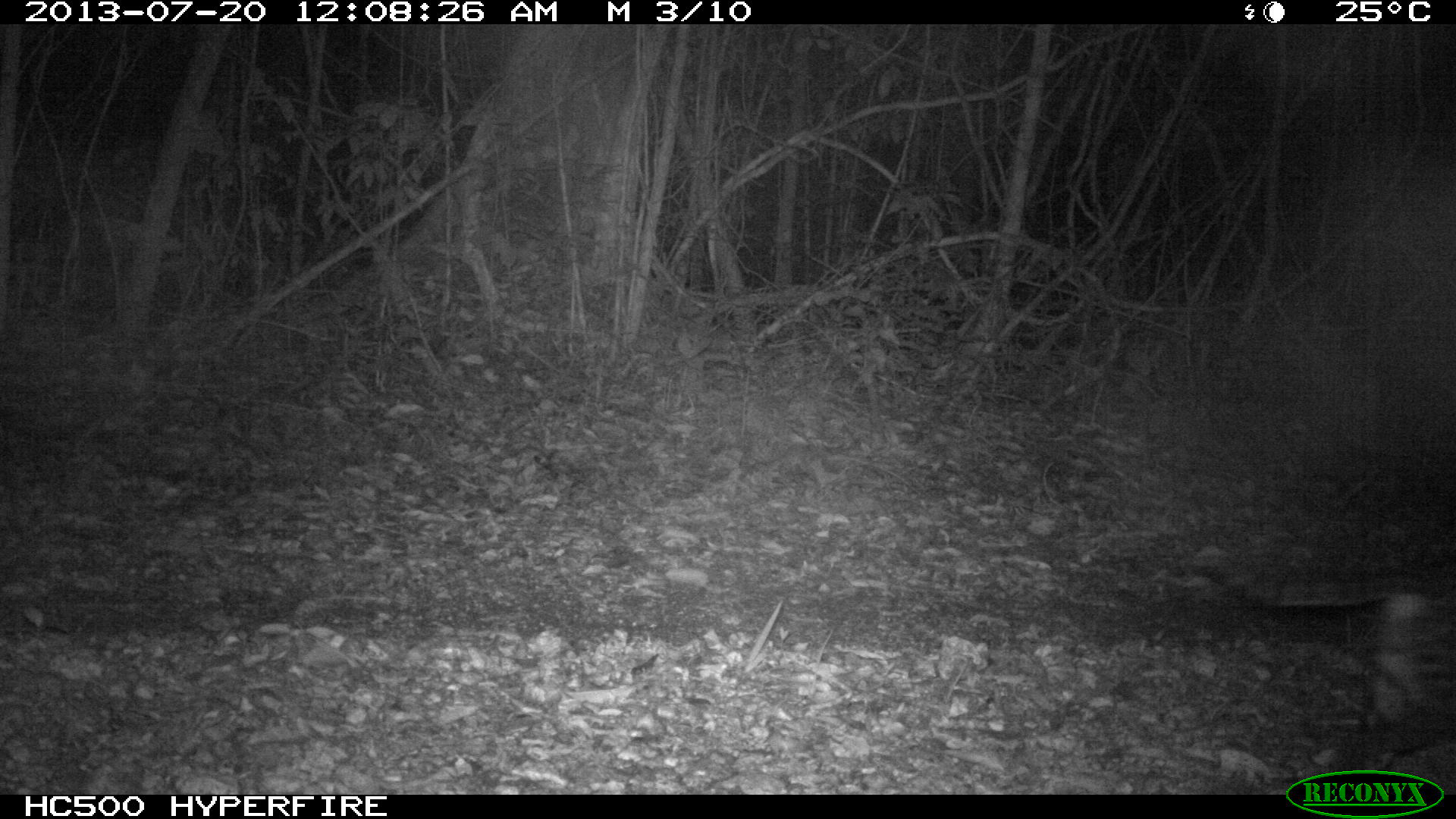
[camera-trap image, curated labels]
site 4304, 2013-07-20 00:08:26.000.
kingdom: Animalia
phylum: Chordata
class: Mammalia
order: Carnivora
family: Felidae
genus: Leopardus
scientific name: Leopardus pardalis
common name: ocelot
Leopardus pardalis (ocelot), count 1, sex female.